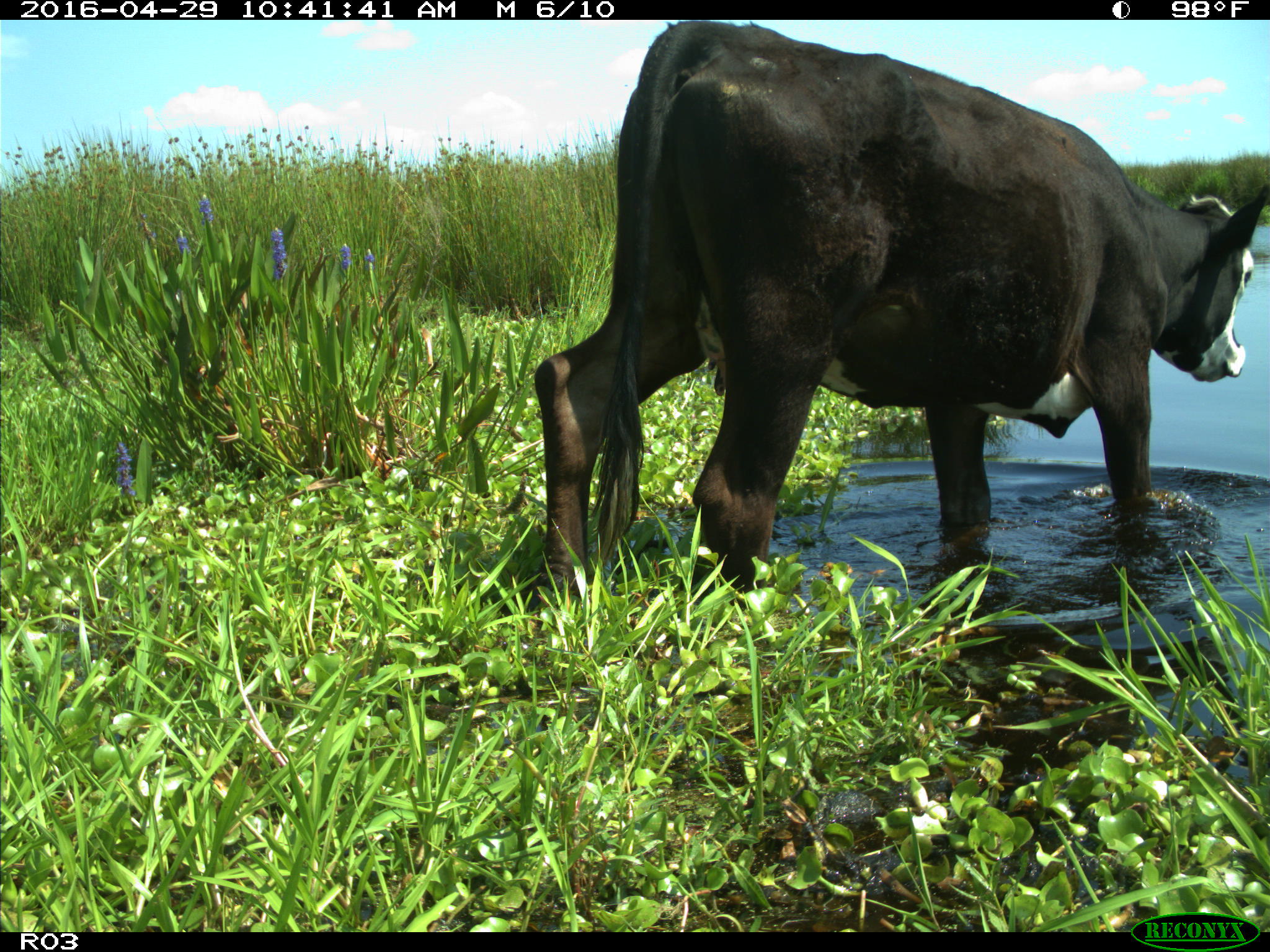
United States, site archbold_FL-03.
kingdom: Animalia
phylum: Chordata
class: Mammalia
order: Artiodactyla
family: Bovidae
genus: Bos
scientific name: Bos taurus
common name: domestic cow